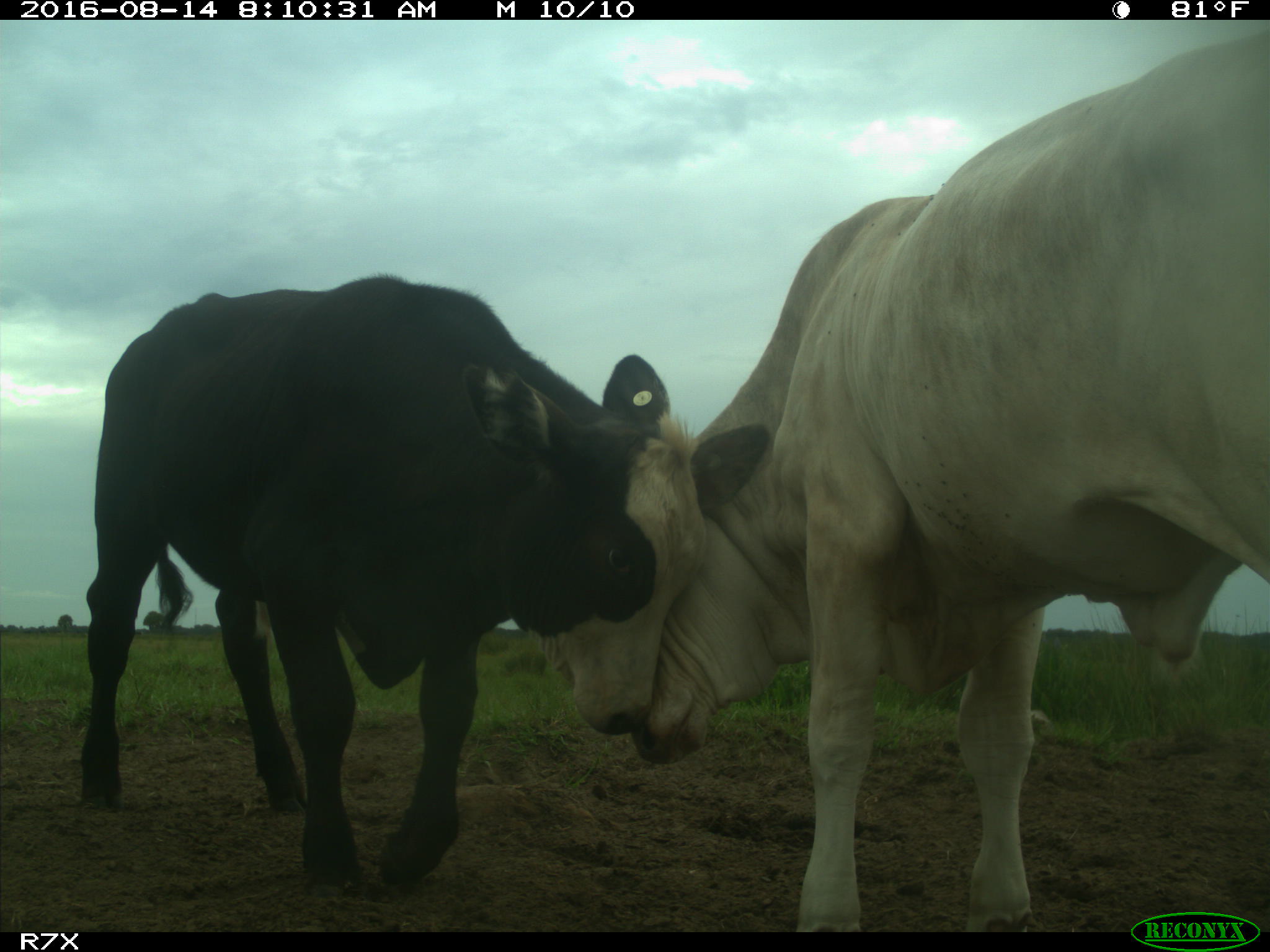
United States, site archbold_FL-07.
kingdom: Animalia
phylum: Chordata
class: Mammalia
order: Artiodactyla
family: Bovidae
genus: Bos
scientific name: Bos taurus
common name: domestic cow